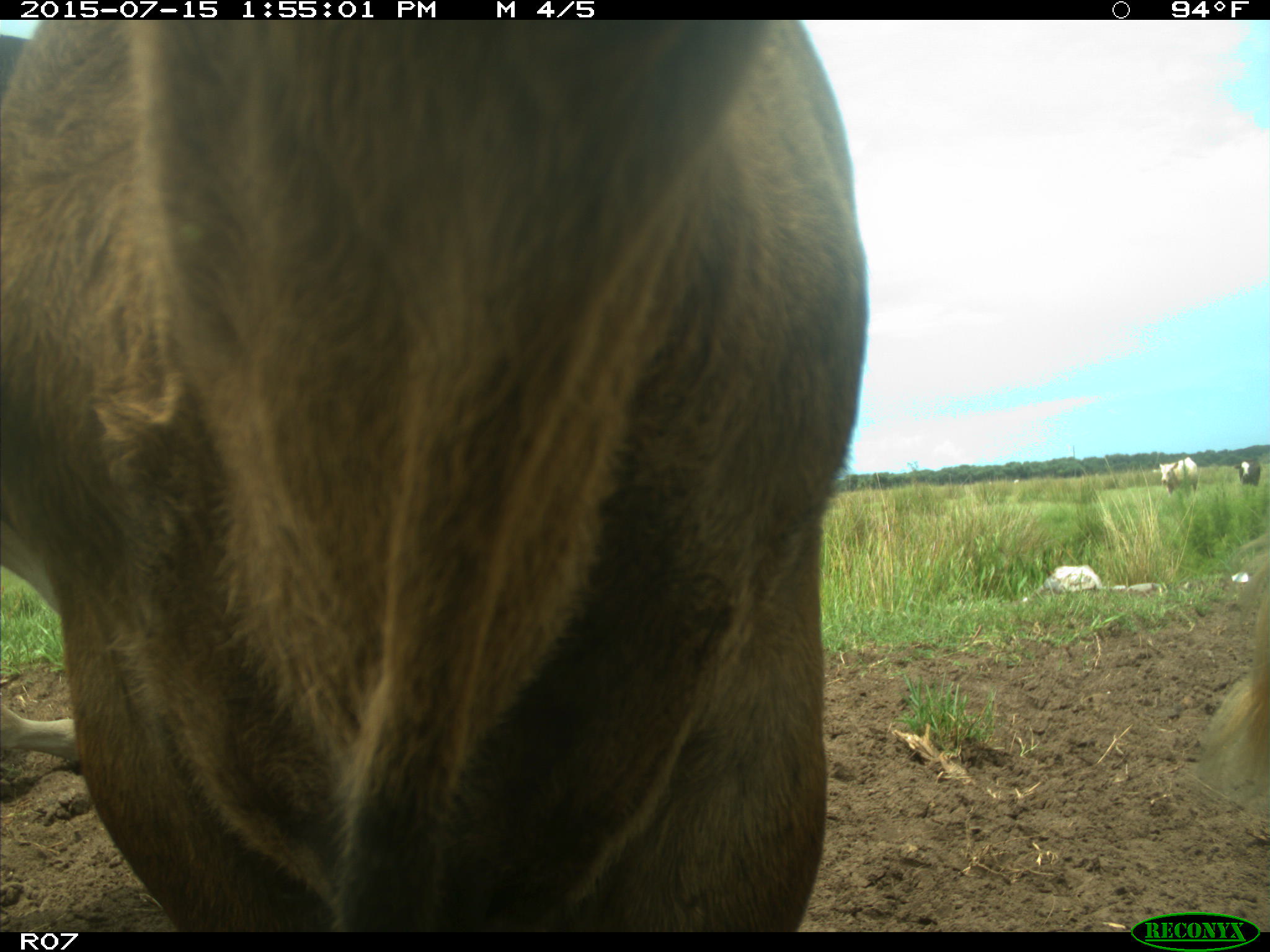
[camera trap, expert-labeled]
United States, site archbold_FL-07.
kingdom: Animalia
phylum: Chordata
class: Mammalia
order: Artiodactyla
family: Bovidae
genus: Bos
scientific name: Bos taurus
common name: domestic cow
Bos taurus (domestic cow).